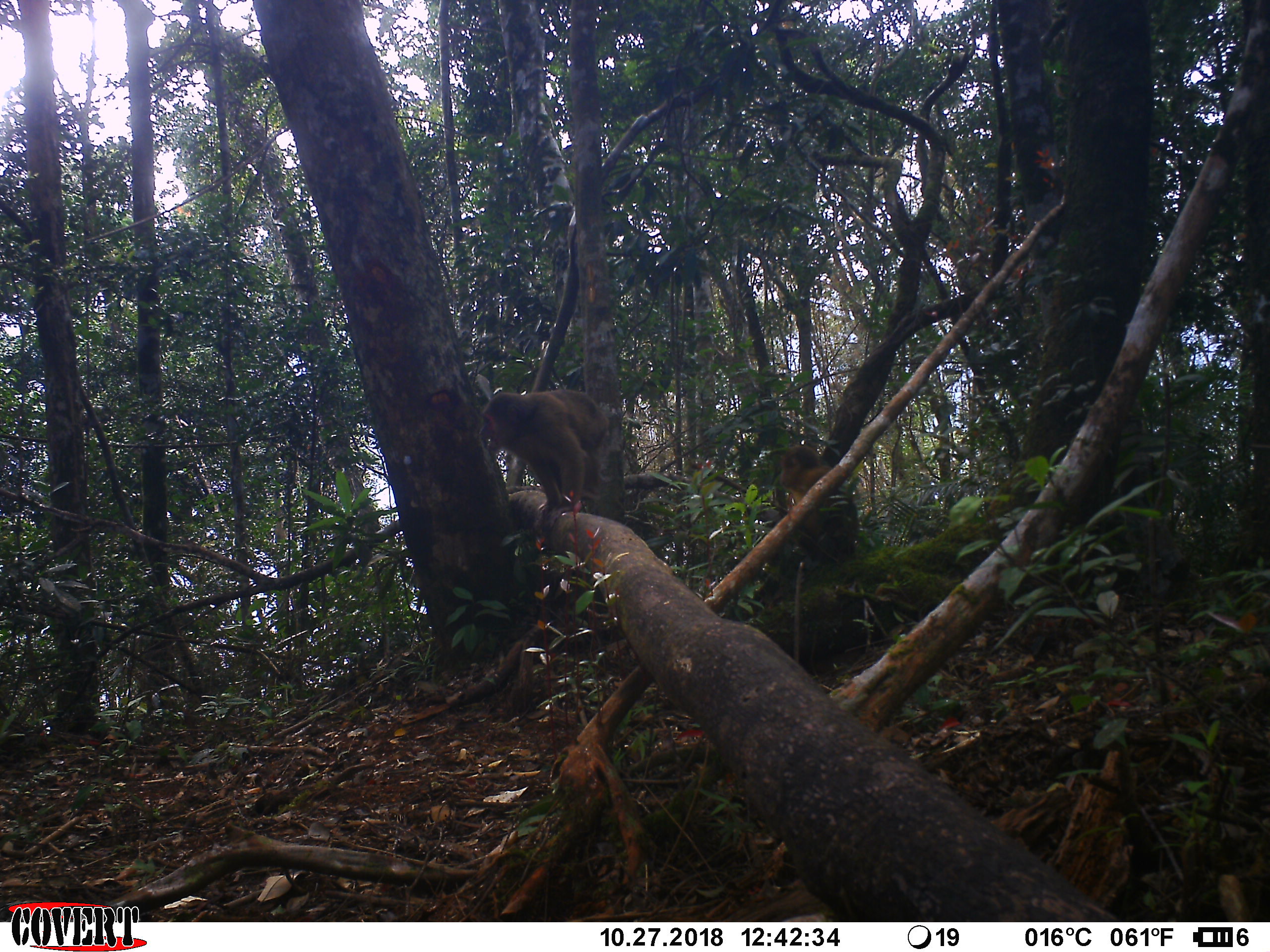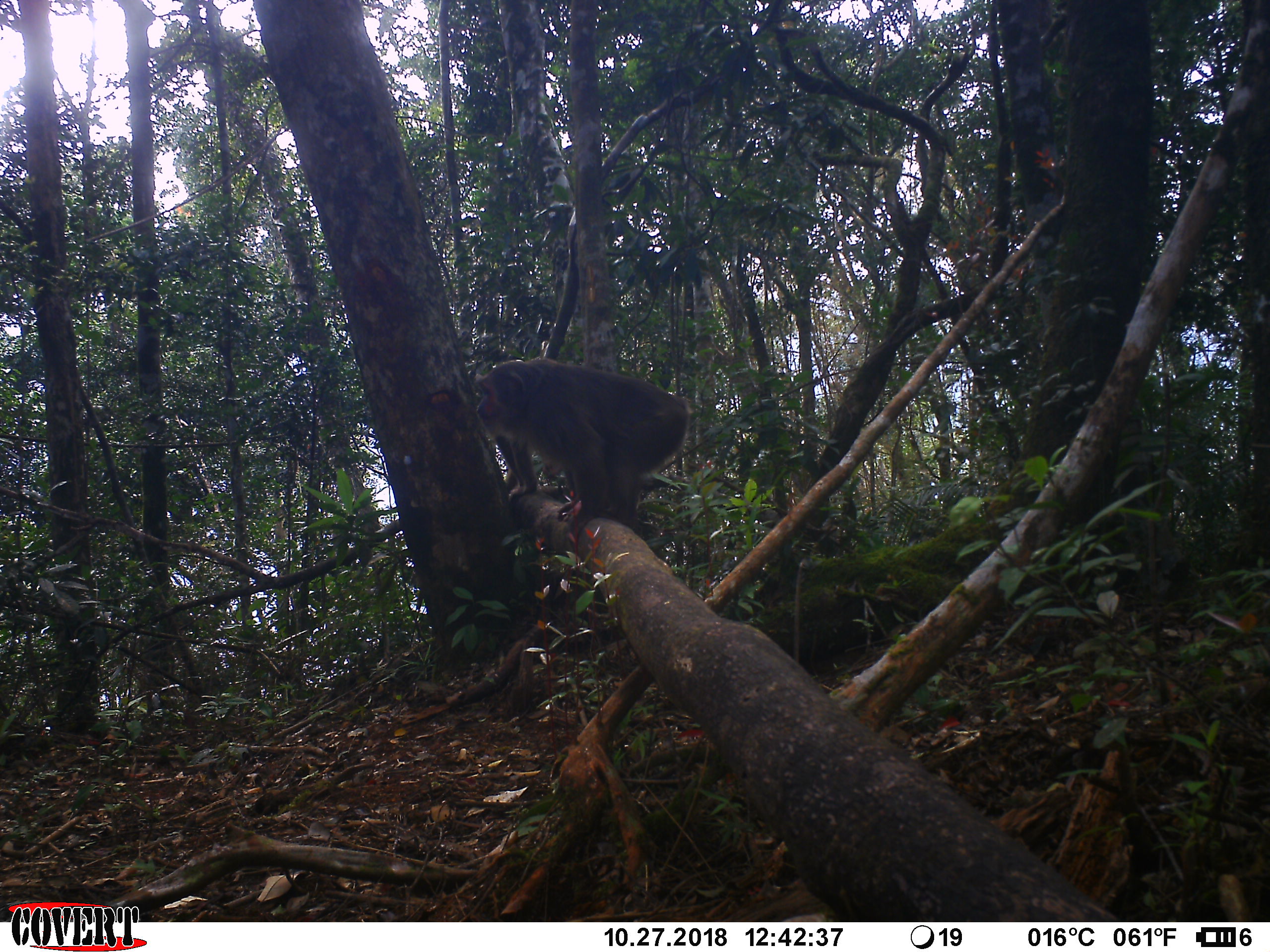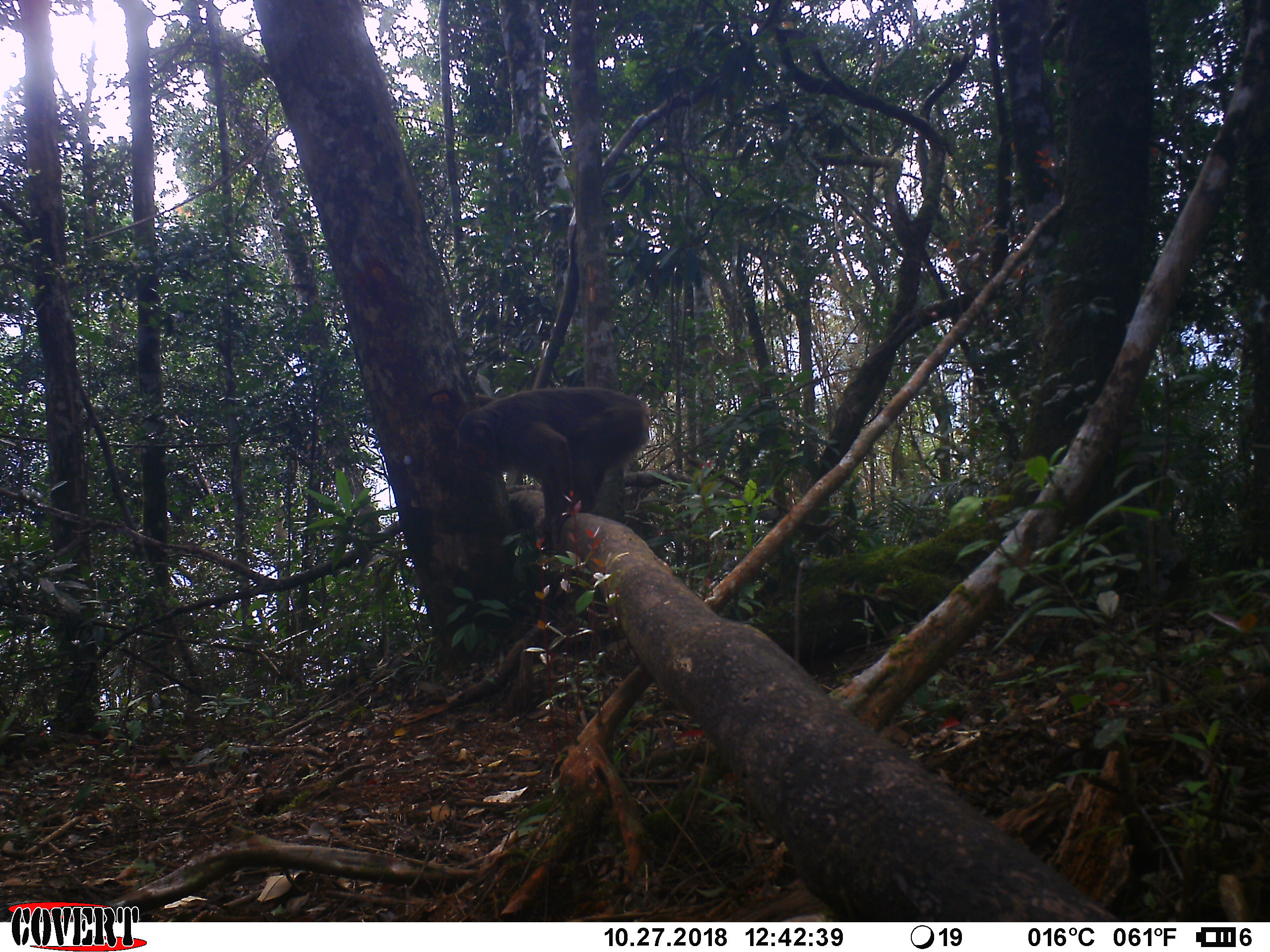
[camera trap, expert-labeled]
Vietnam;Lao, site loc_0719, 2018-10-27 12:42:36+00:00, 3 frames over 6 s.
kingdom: Animalia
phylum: Chordata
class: Mammalia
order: Primates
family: Cercopithecidae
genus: Macaca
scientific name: Macaca arctoides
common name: stump-tailed macaque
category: stump tailed macaque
Stump tailed macaque (stump-tailed macaque) (Macaca arctoides). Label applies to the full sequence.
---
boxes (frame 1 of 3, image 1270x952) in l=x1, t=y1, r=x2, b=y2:
stump tailed macaque: l=477, t=388, r=609, b=531; l=780, t=444, r=859, b=562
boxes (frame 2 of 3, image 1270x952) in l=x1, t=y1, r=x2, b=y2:
stump tailed macaque: l=475, t=357, r=692, b=543; l=474, t=358, r=563, b=503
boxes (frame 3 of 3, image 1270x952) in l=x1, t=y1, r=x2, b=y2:
stump tailed macaque: l=456, t=386, r=652, b=557; l=474, t=392, r=500, b=409